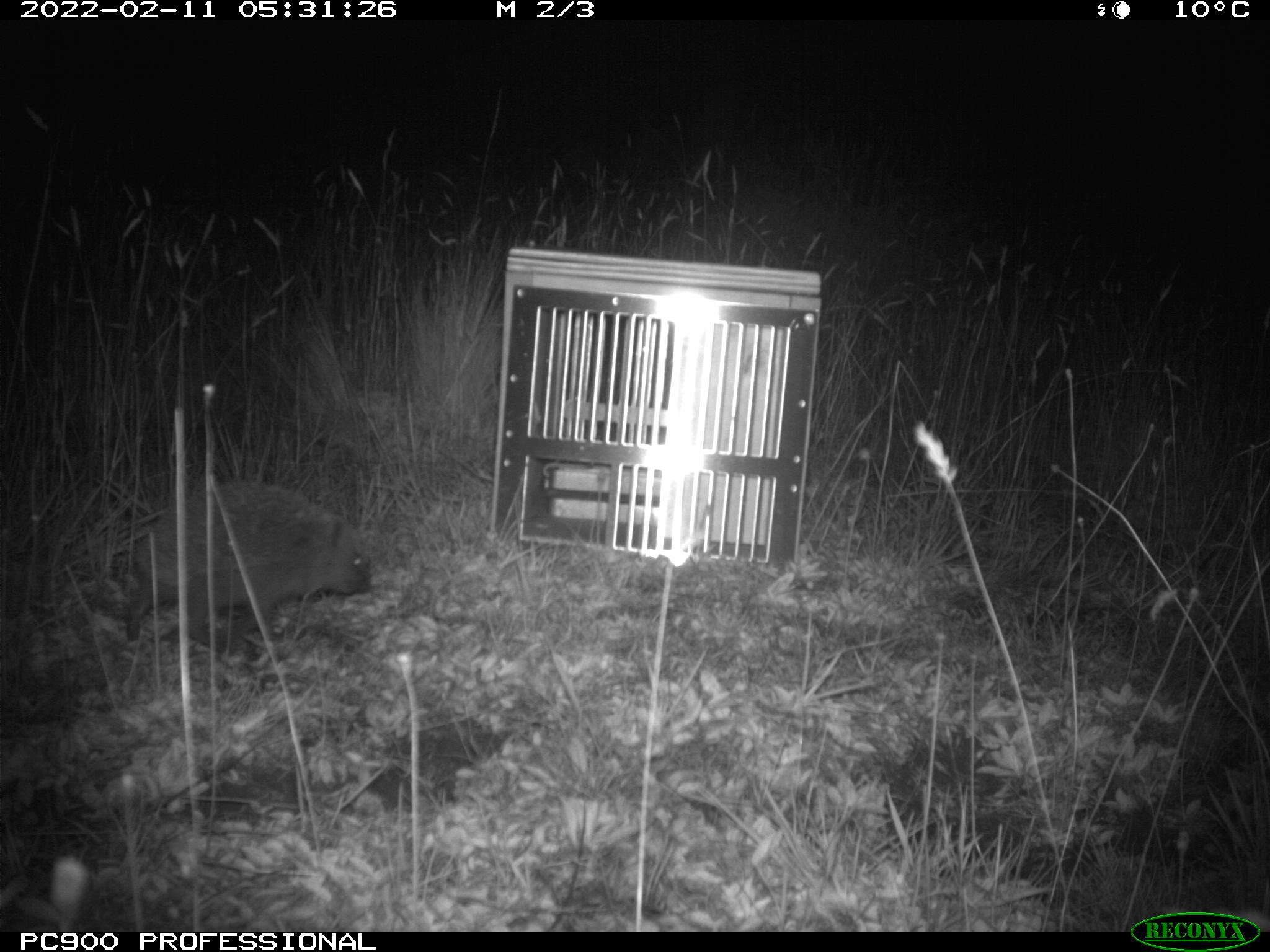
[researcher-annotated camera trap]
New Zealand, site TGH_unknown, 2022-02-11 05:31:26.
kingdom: Animalia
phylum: Chordata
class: Mammalia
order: Eulipotyphla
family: Erinaceidae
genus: Erinaceus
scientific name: Erinaceus europaeus europaeus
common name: european hedgehog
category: hedgehog